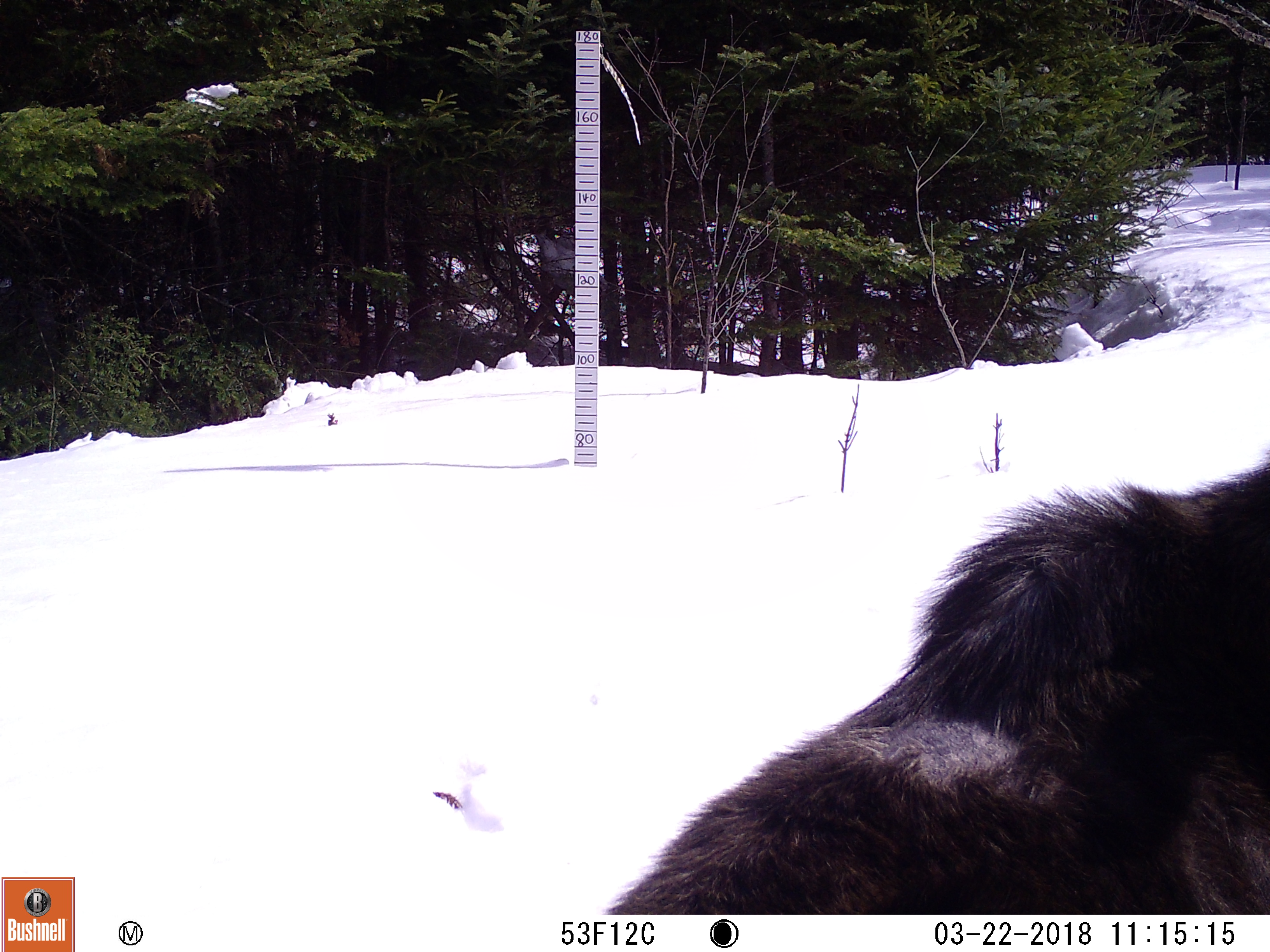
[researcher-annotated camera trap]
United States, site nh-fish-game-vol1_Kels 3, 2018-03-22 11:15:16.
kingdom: Animalia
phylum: Chordata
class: Mammalia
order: Artiodactyla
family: Cervidae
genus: Alces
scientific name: Alces alces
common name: moose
Moose (Alces alces).